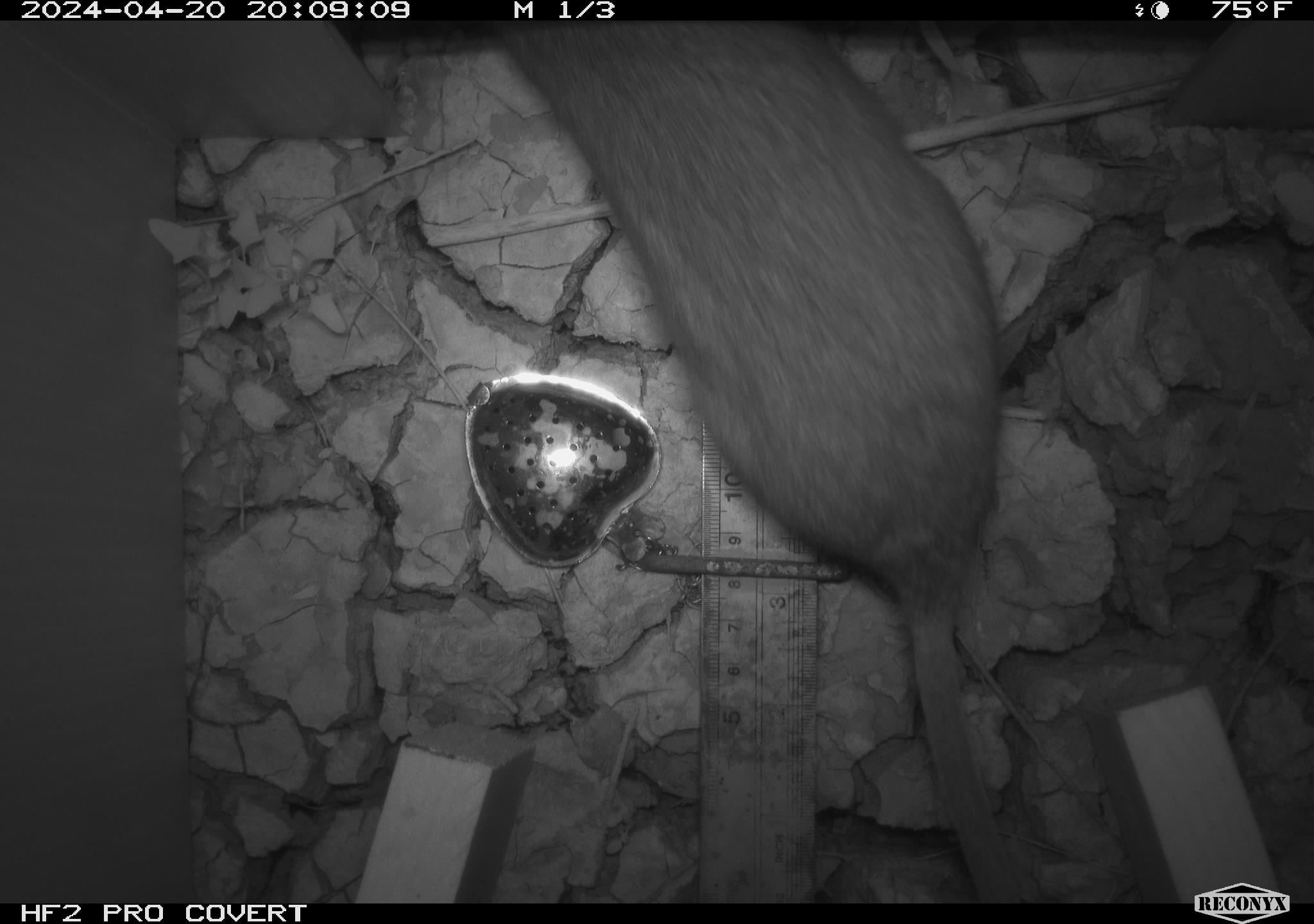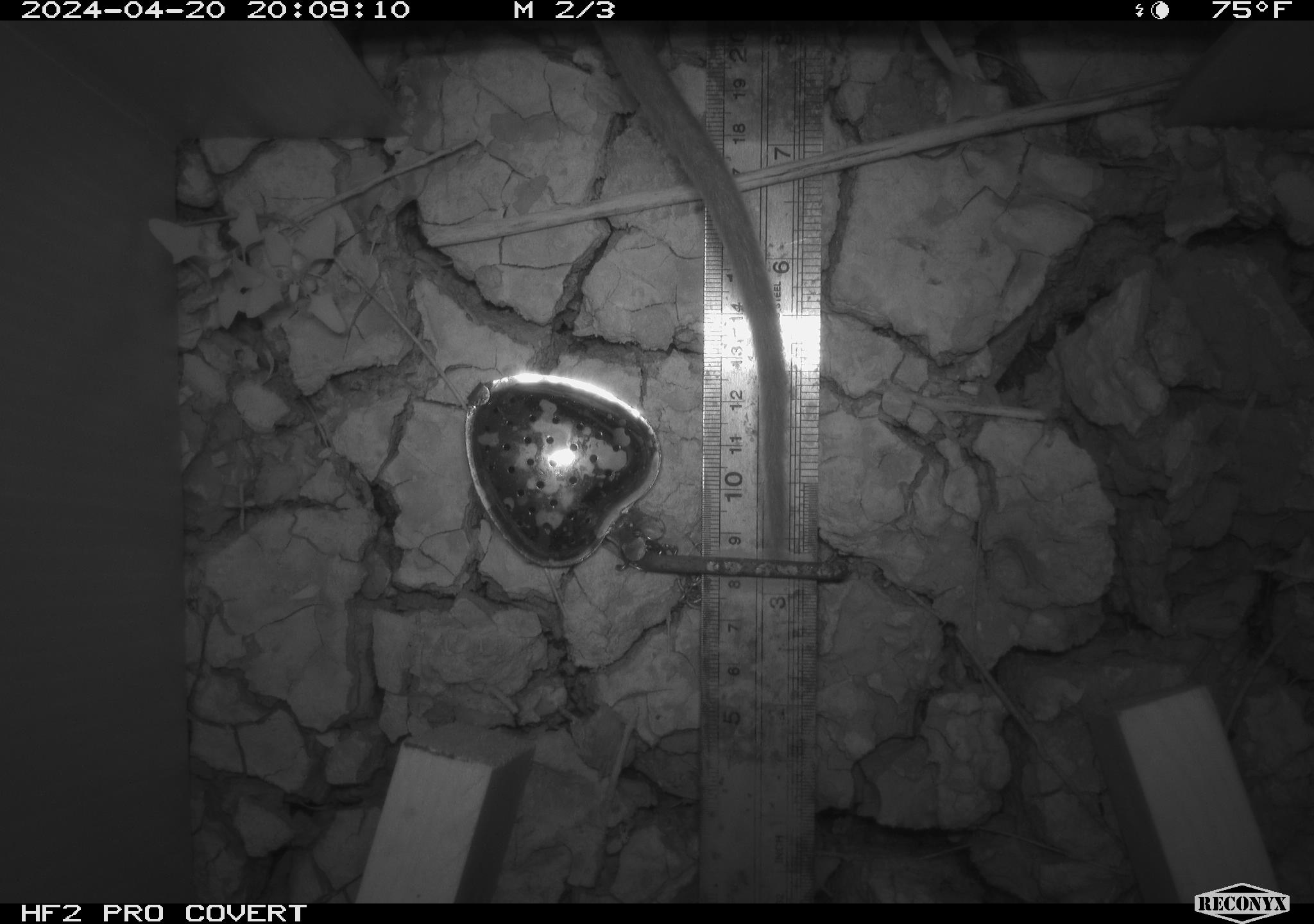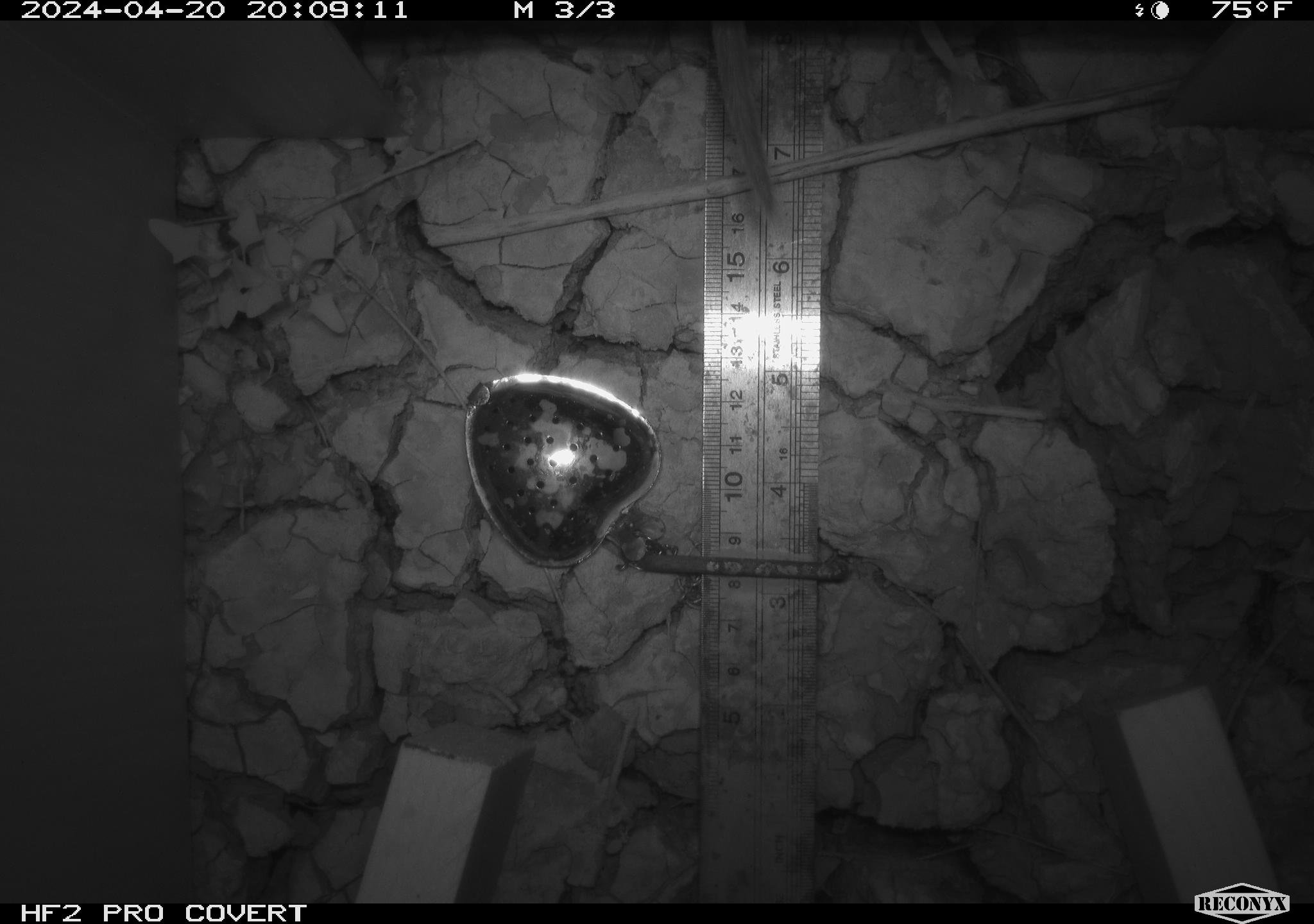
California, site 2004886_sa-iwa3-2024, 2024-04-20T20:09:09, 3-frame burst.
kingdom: Animalia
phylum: Chordata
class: Mammalia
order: Rodentia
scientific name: Rodentia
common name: woodrat or rat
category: woodrat or rat species